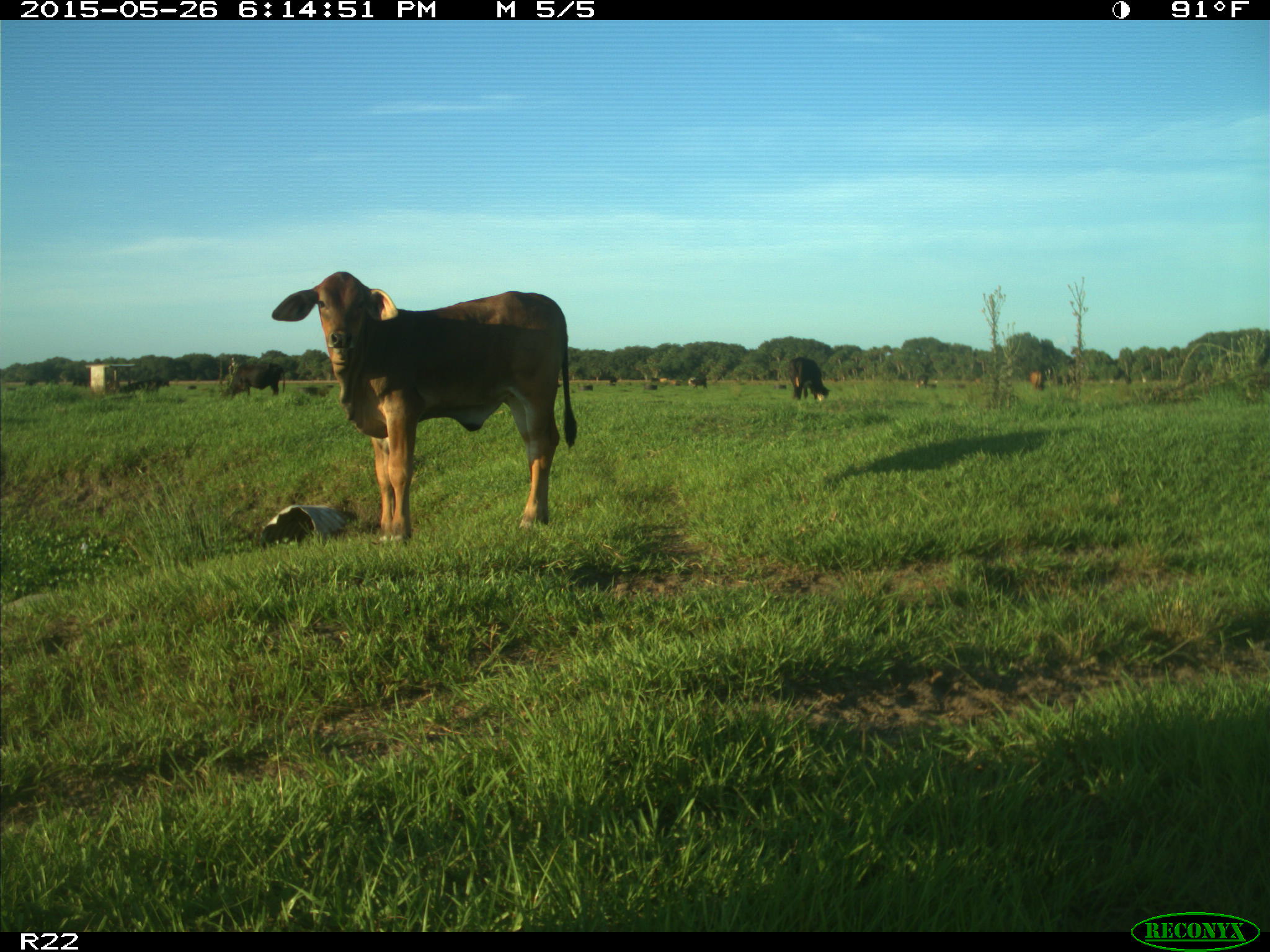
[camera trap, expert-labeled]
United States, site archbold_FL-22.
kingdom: Animalia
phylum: Chordata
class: Mammalia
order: Artiodactyla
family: Bovidae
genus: Bos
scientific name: Bos taurus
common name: domestic cow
Bos taurus (domestic cow).